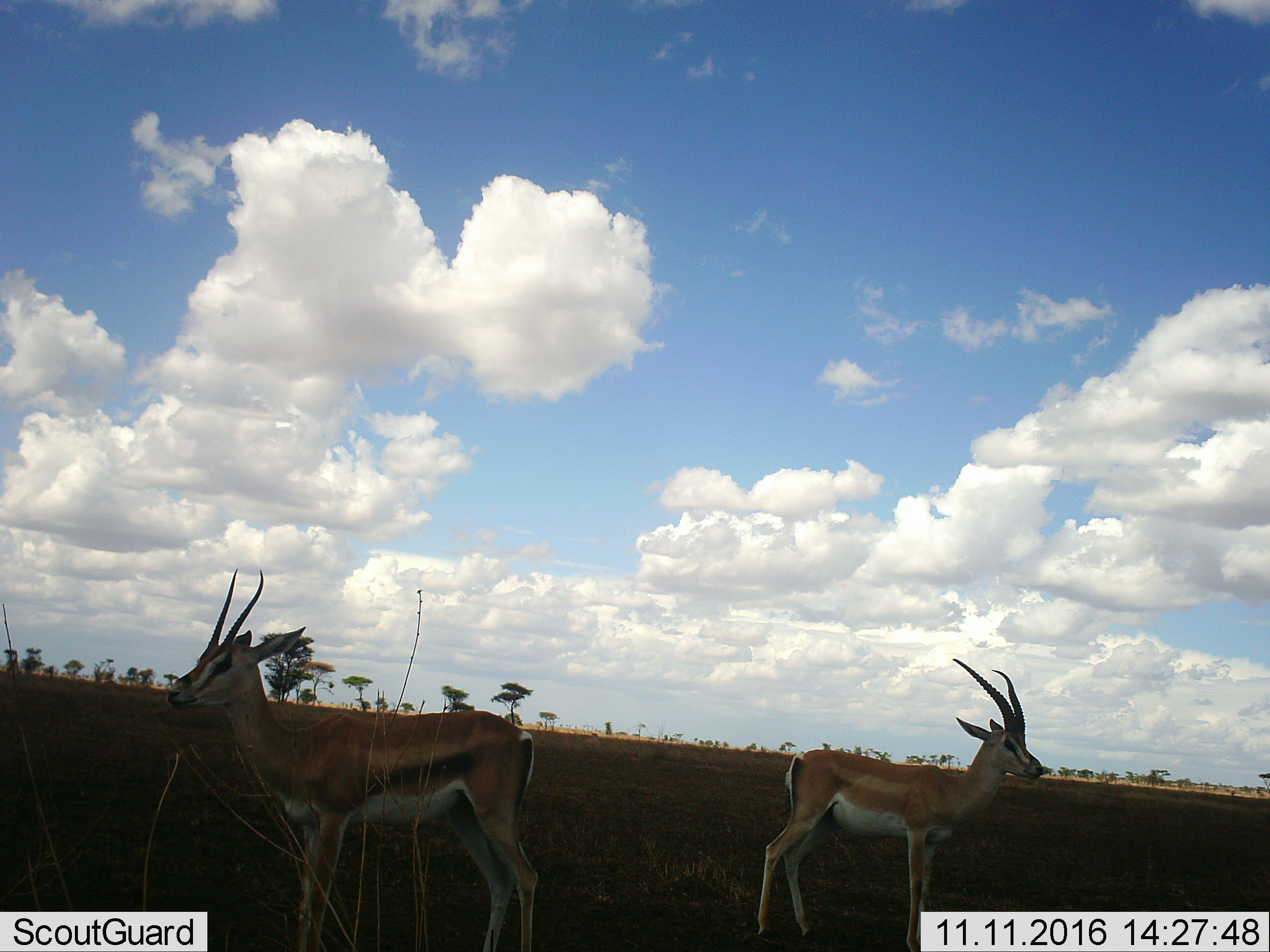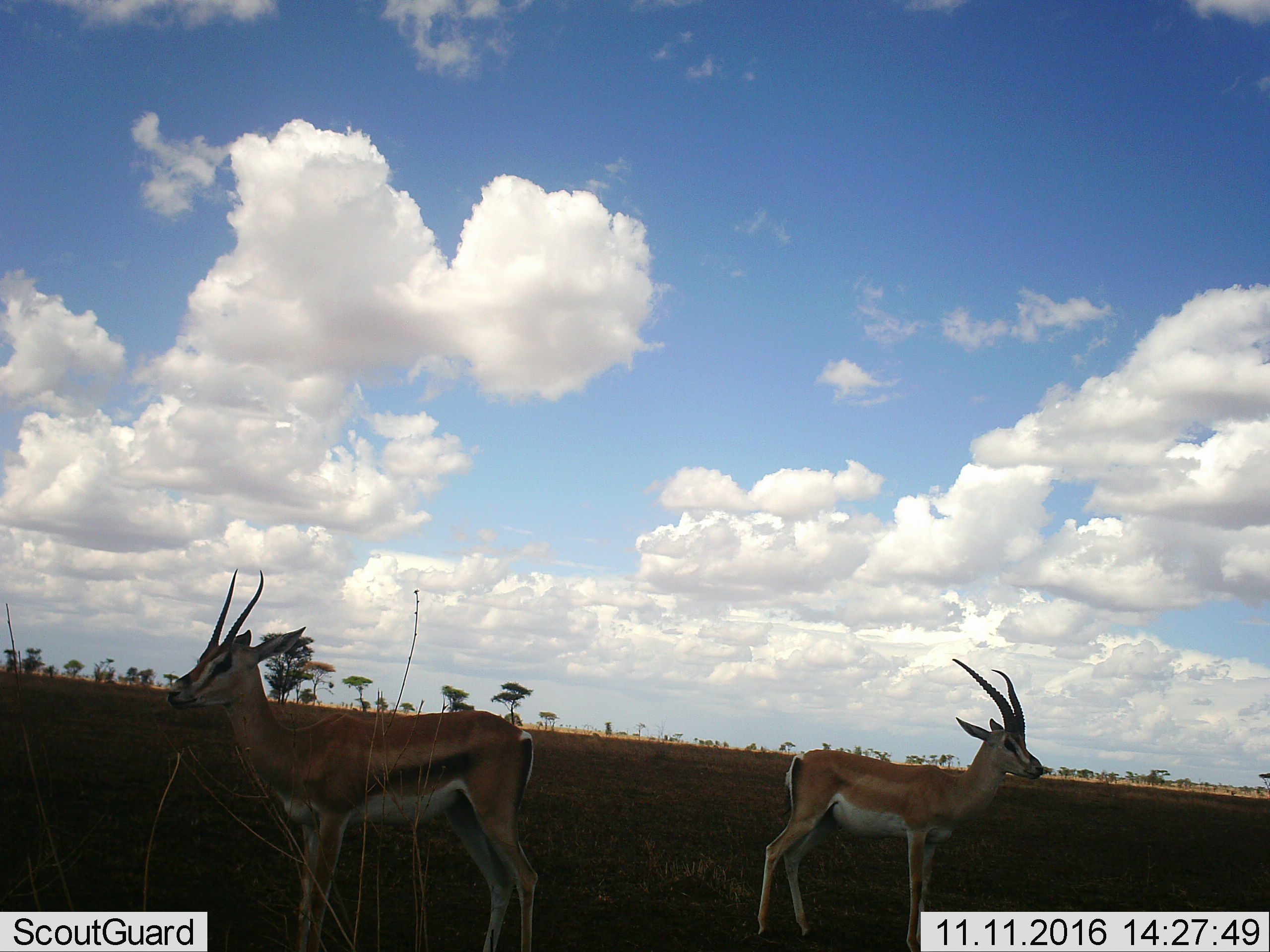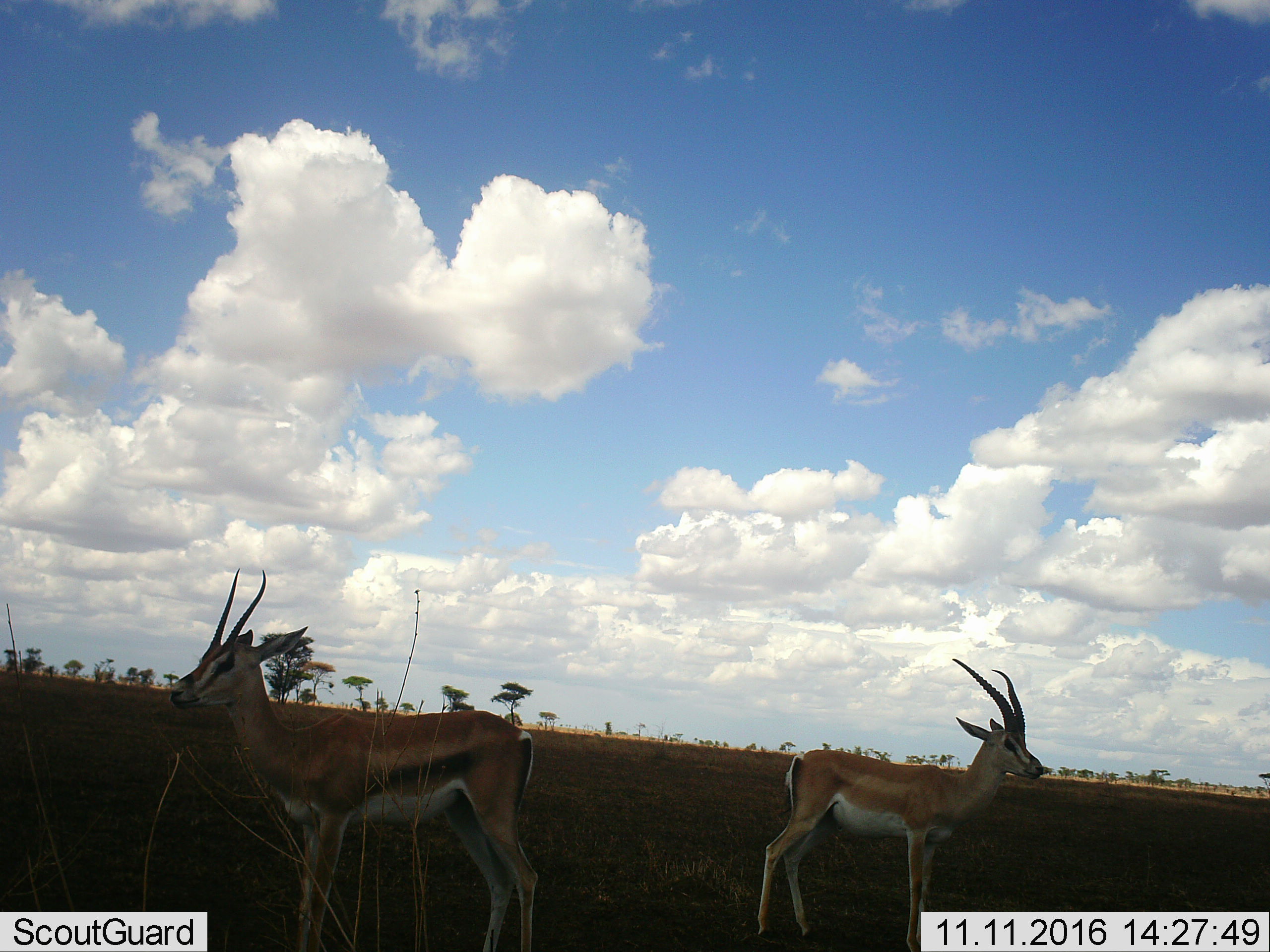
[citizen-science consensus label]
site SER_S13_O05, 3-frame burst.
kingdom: Animalia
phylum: Chordata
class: Mammalia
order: Artiodactyla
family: Bovidae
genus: Nanger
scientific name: Nanger granti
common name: grant's gazelle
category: gazellegrants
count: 2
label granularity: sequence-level